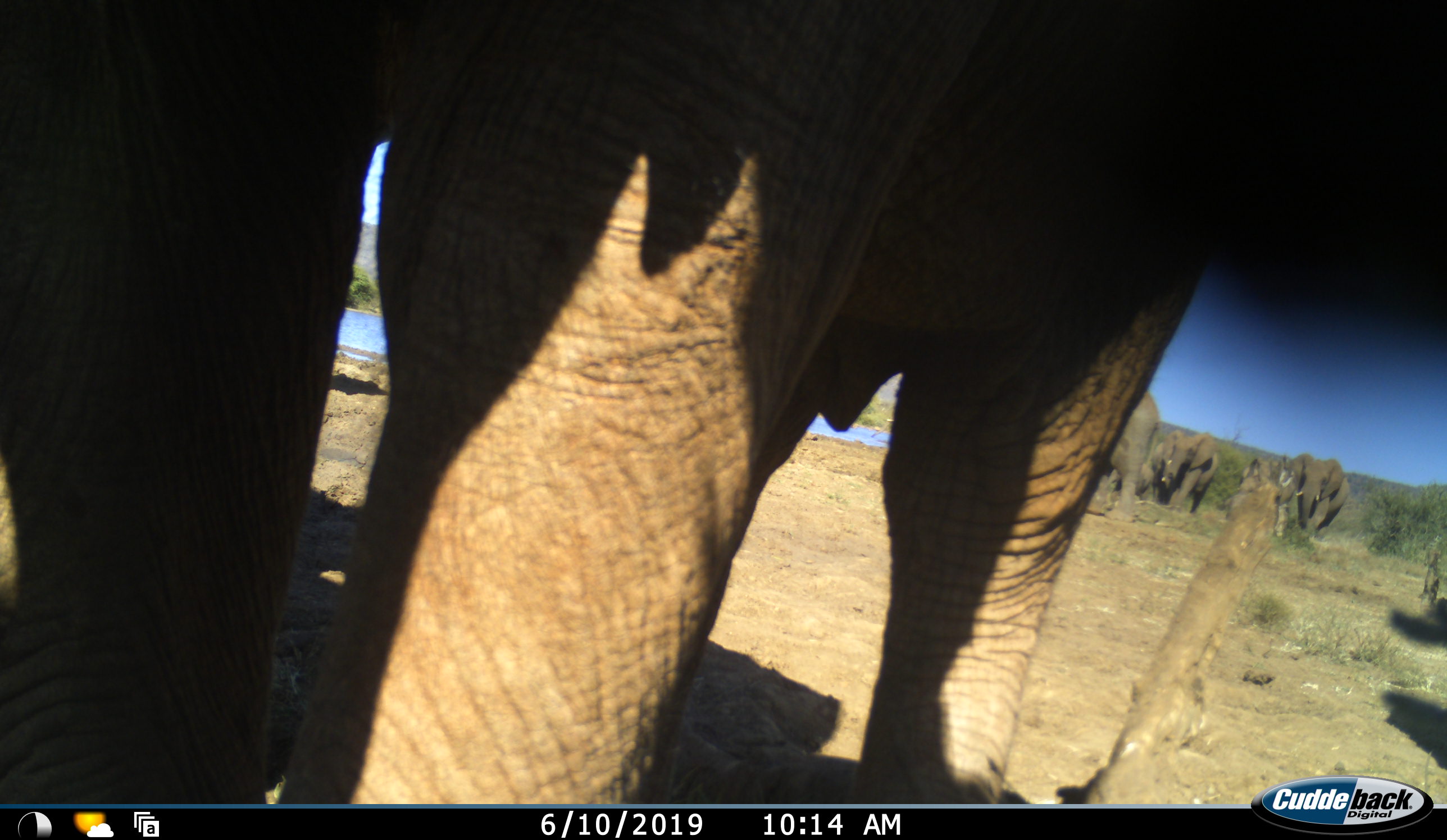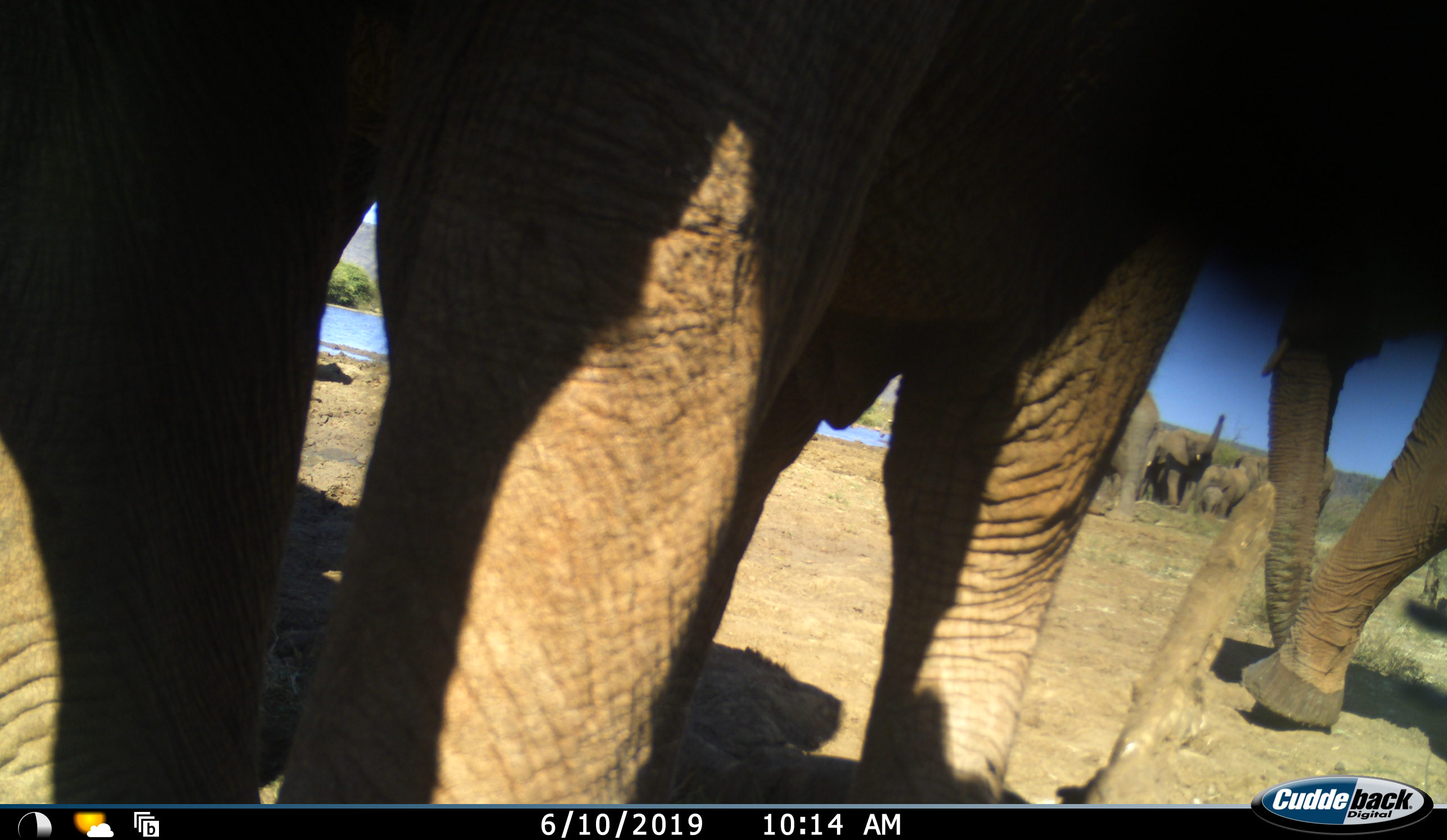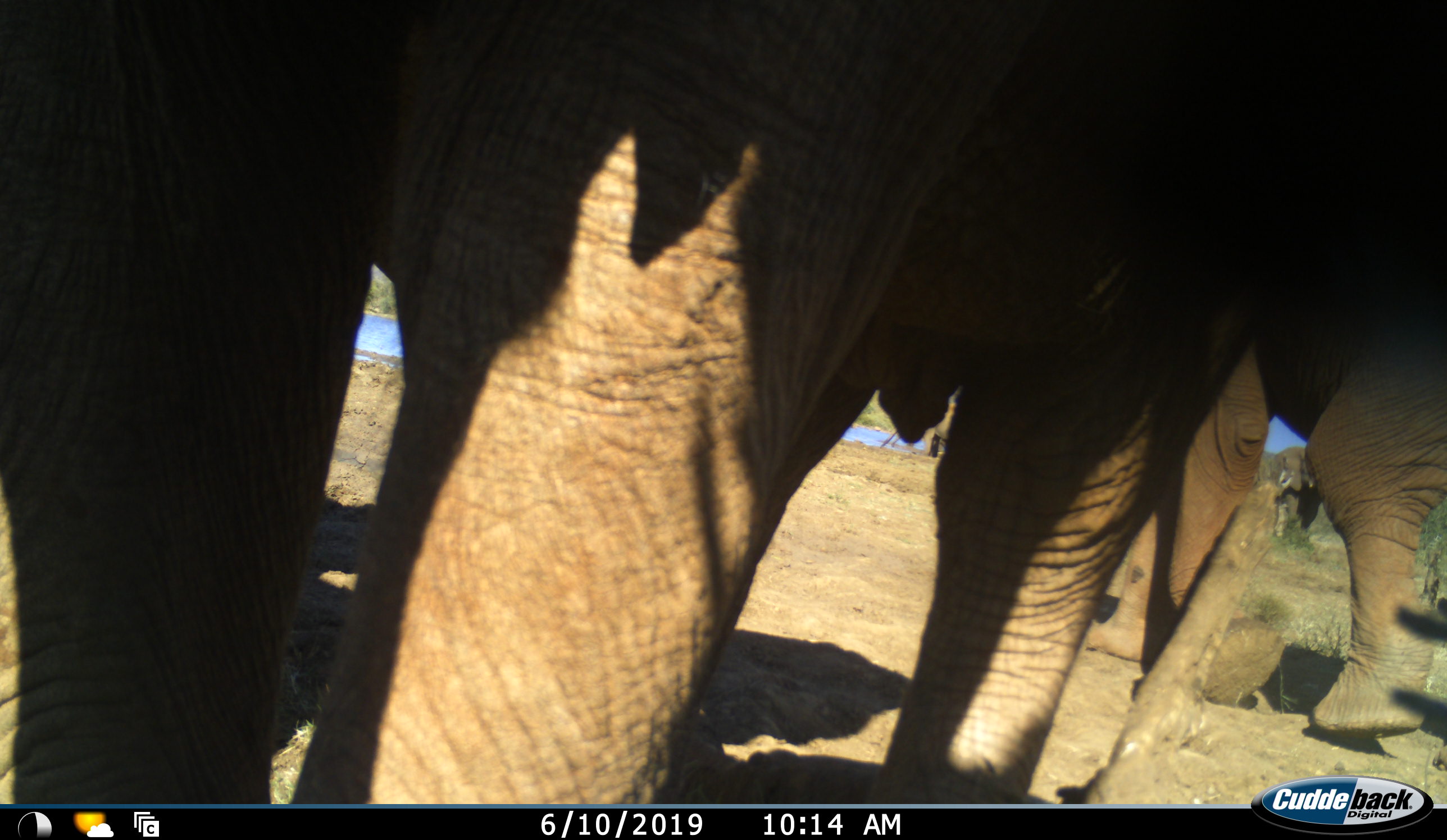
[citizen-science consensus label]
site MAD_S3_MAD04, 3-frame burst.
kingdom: Animalia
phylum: Chordata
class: Mammalia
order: Proboscidea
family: Elephantidae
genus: Loxodonta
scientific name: Loxodonta africana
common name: african bush elephant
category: elephant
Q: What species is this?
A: Elephant (african bush elephant) (Loxodonta africana).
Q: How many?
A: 6.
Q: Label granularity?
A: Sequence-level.